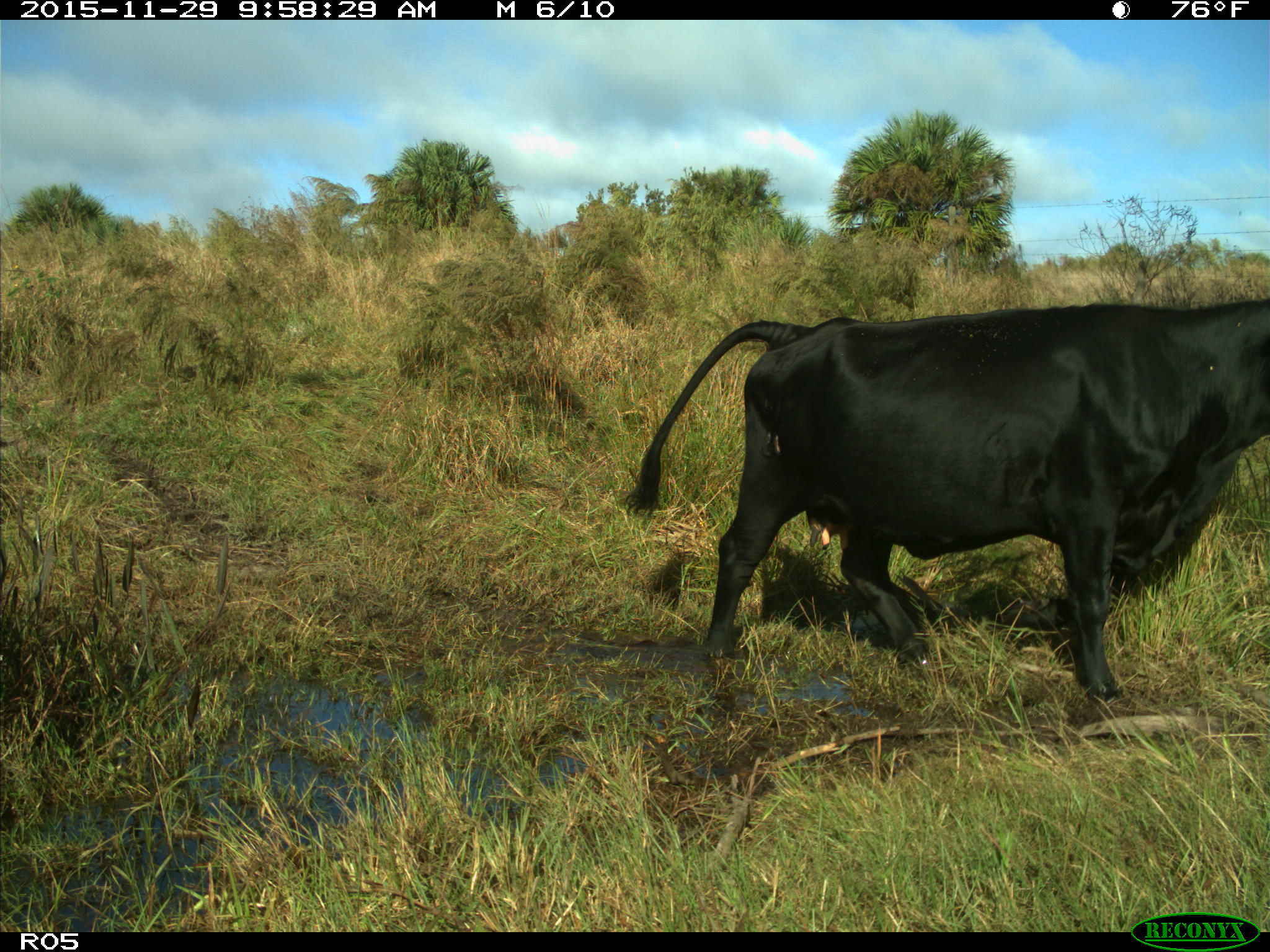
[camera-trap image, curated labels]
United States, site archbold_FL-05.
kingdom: Animalia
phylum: Chordata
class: Mammalia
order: Artiodactyla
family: Bovidae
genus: Bos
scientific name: Bos taurus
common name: domestic cow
Bos taurus (domestic cow).